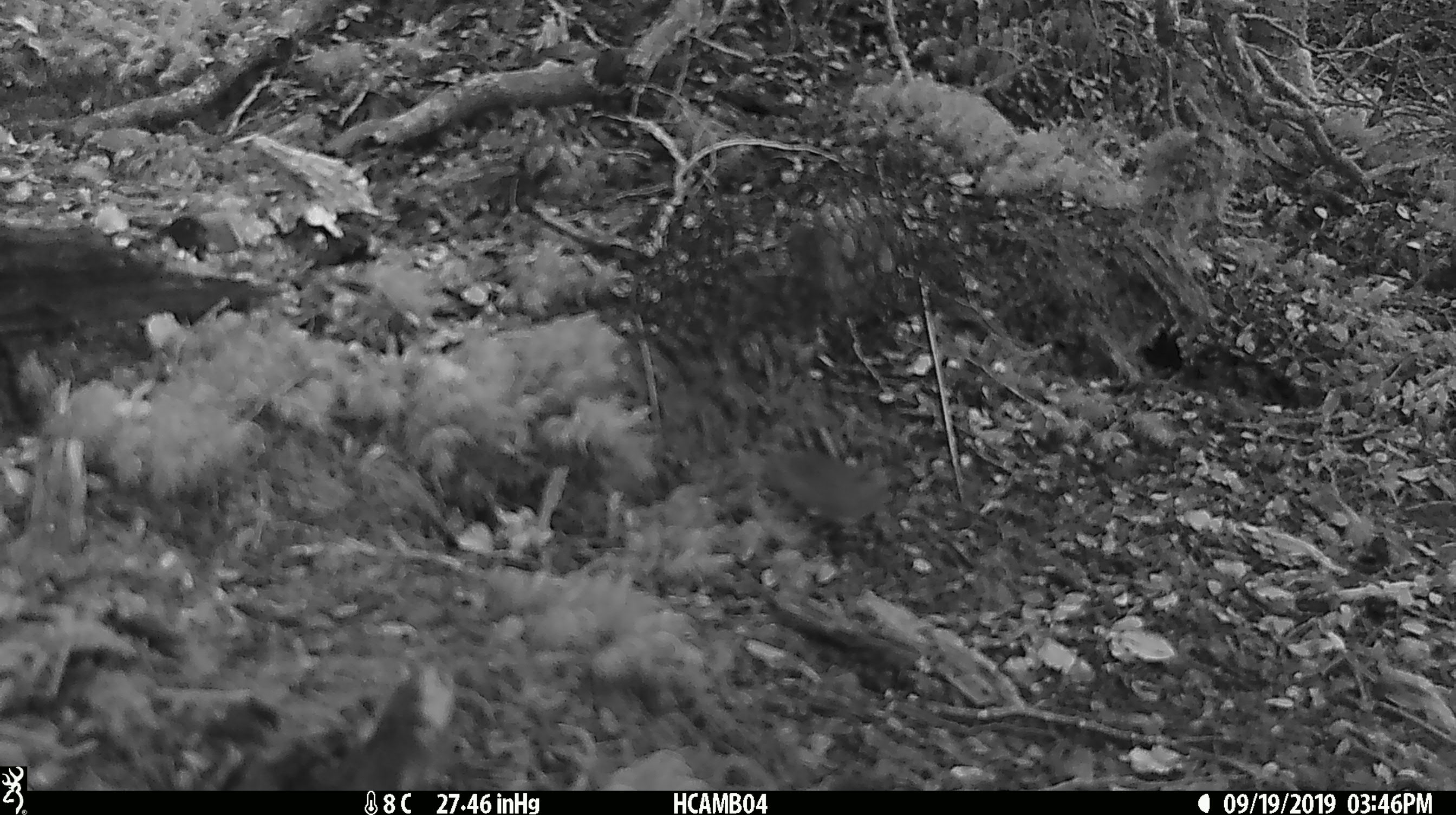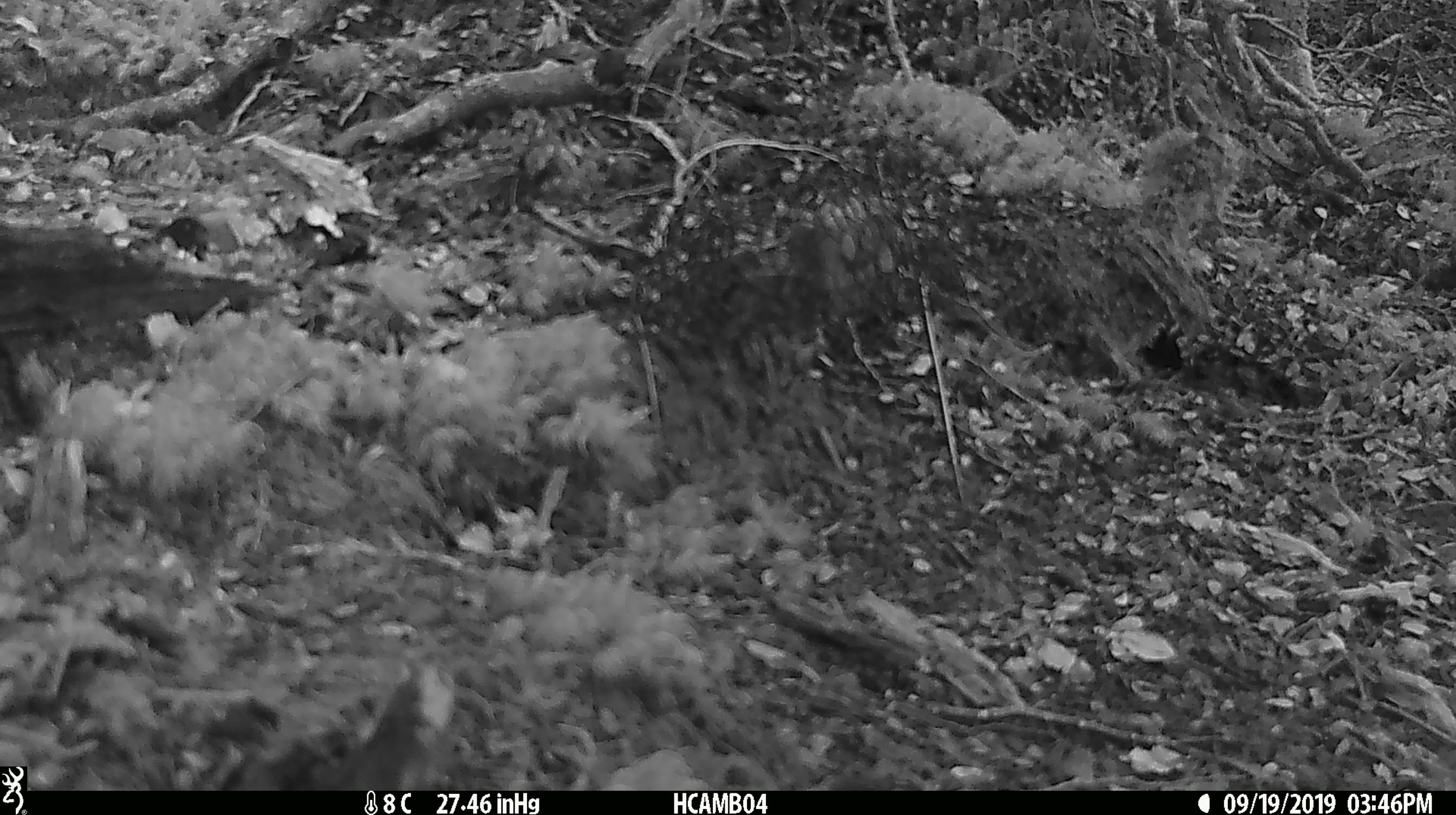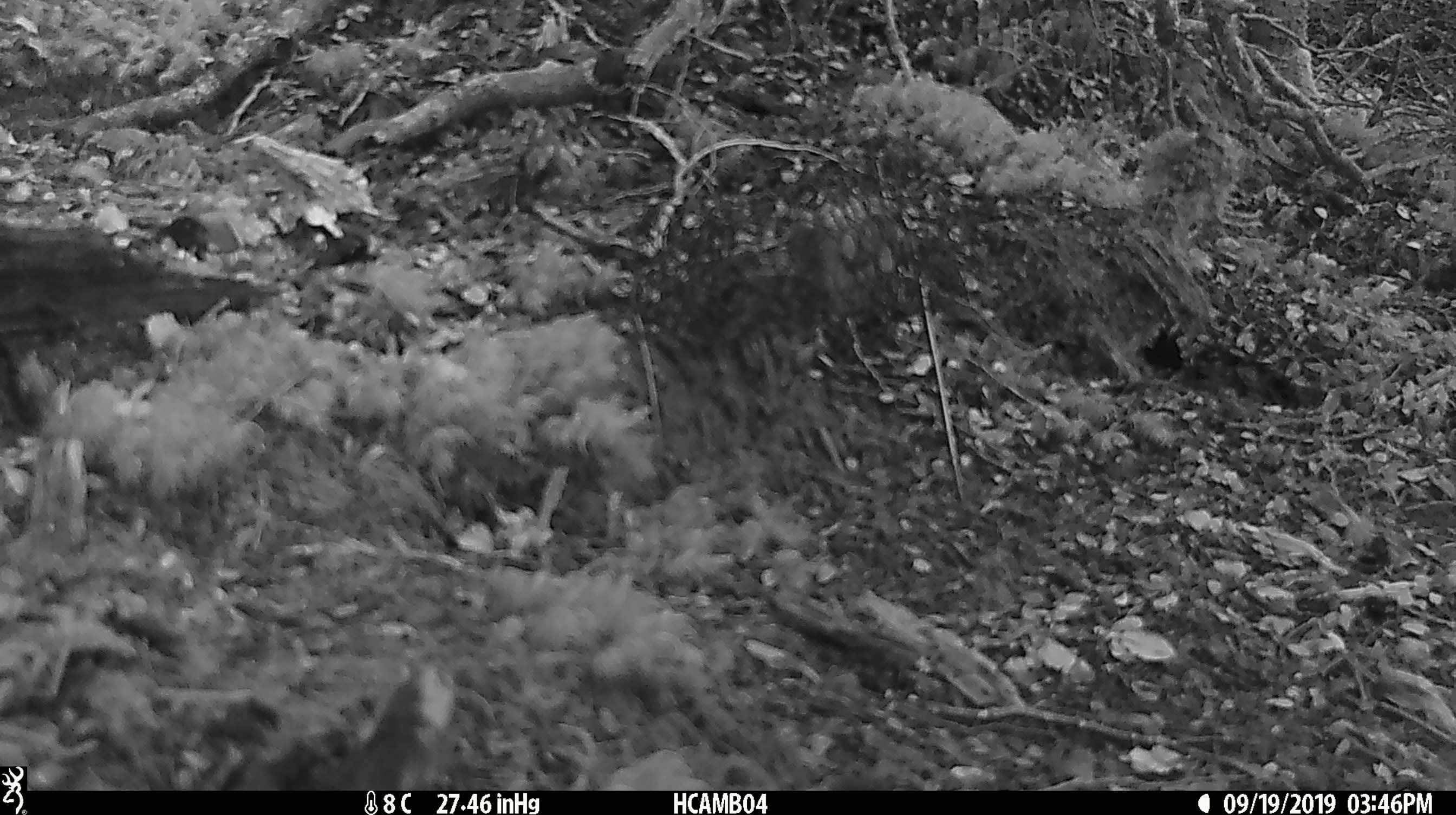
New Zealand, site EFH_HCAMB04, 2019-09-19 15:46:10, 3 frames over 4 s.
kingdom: Animalia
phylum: Chordata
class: Mammalia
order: Rodentia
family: Muridae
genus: Mus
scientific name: Mus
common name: mouse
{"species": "mouse (Mus)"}